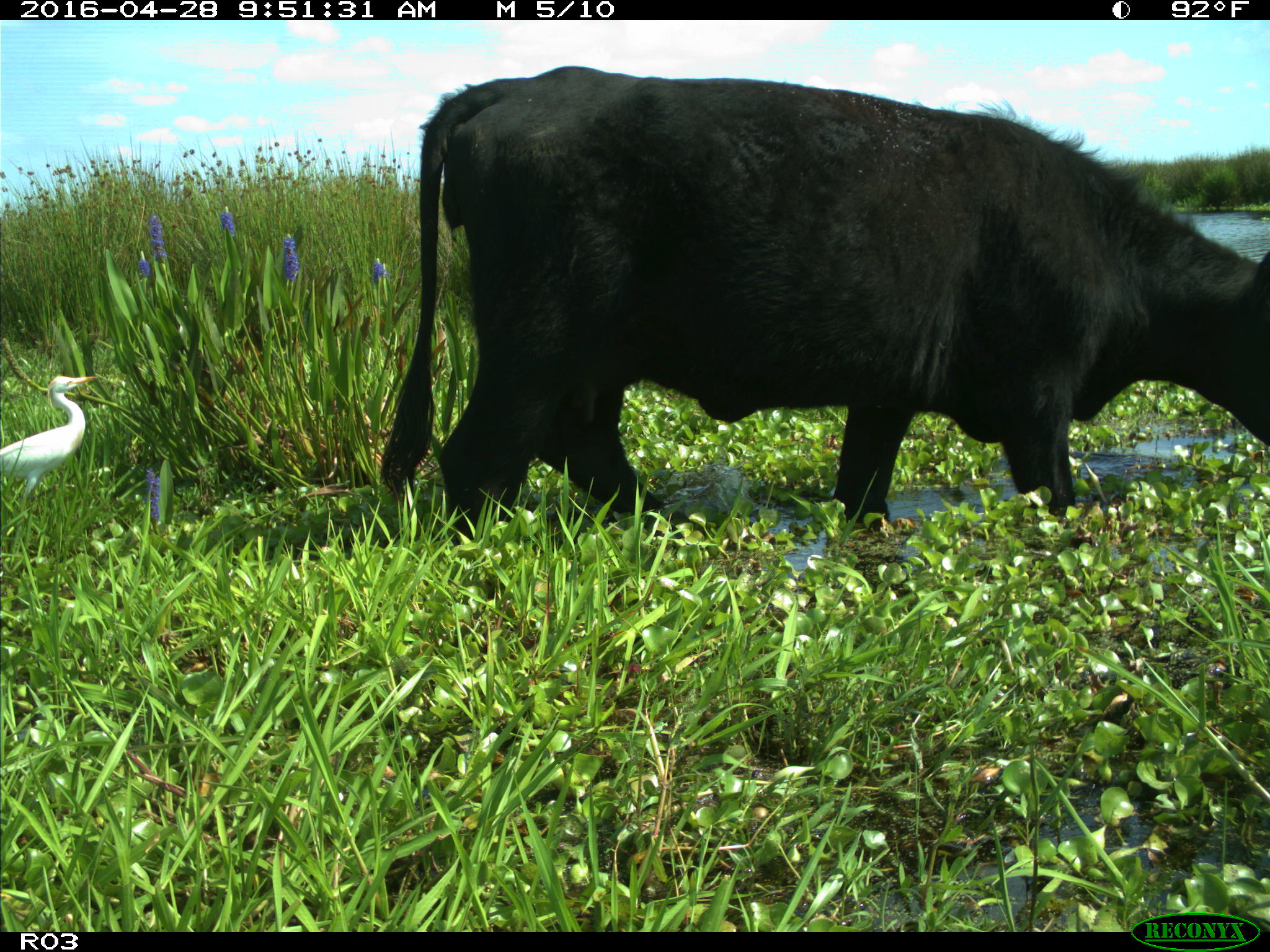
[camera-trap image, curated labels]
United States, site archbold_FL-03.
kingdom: Animalia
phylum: Chordata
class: Mammalia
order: Artiodactyla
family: Bovidae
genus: Bos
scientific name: Bos taurus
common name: domestic cow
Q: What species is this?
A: Bos taurus (domestic cow).